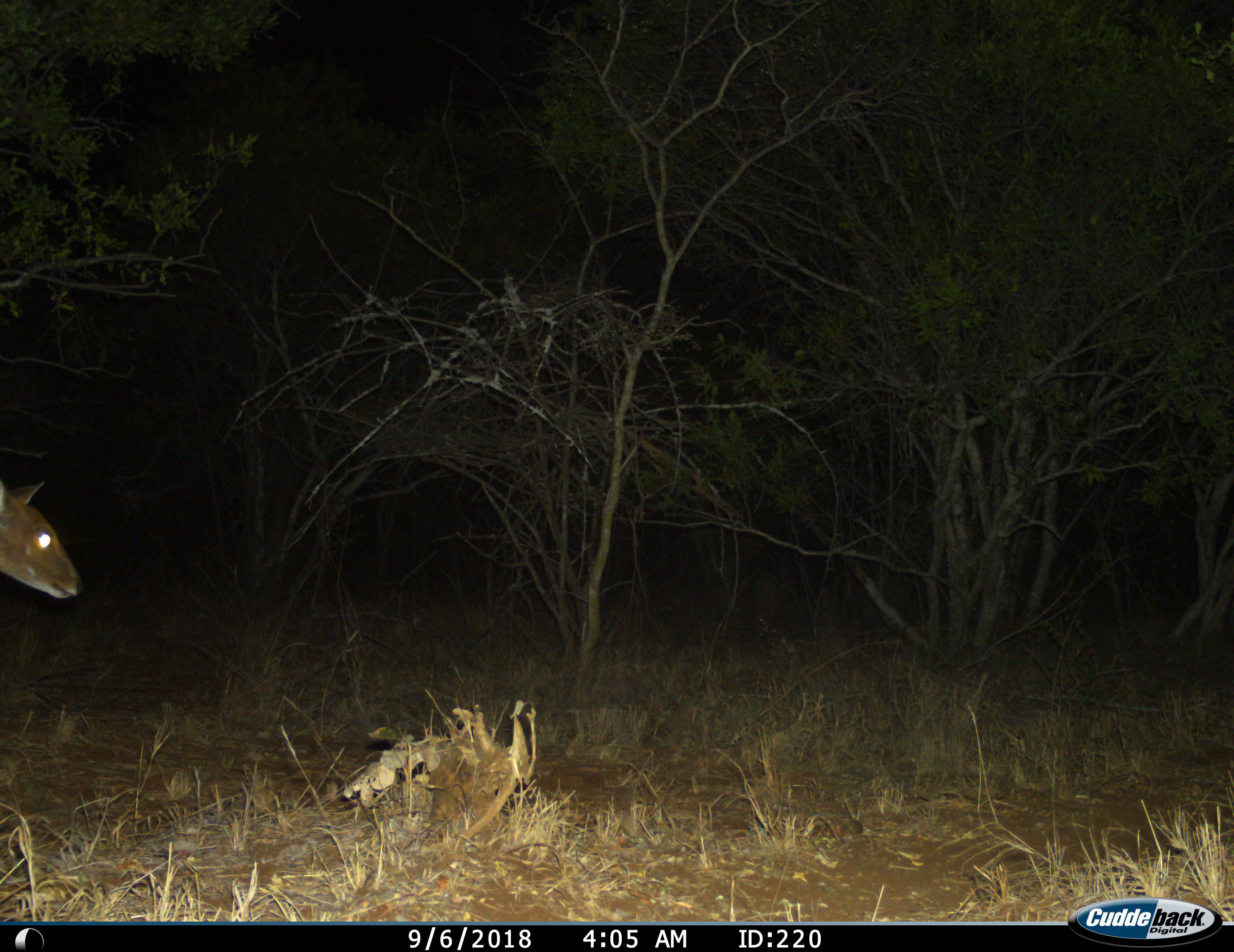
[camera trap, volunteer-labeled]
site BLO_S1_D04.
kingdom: Animalia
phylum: Chordata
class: Mammalia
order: Artiodactyla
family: Bovidae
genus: Tragelaphus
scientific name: Tragelaphus scriptus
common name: bushbuck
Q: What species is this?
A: Bushbuck (Tragelaphus scriptus).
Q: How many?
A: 1.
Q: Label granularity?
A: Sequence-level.